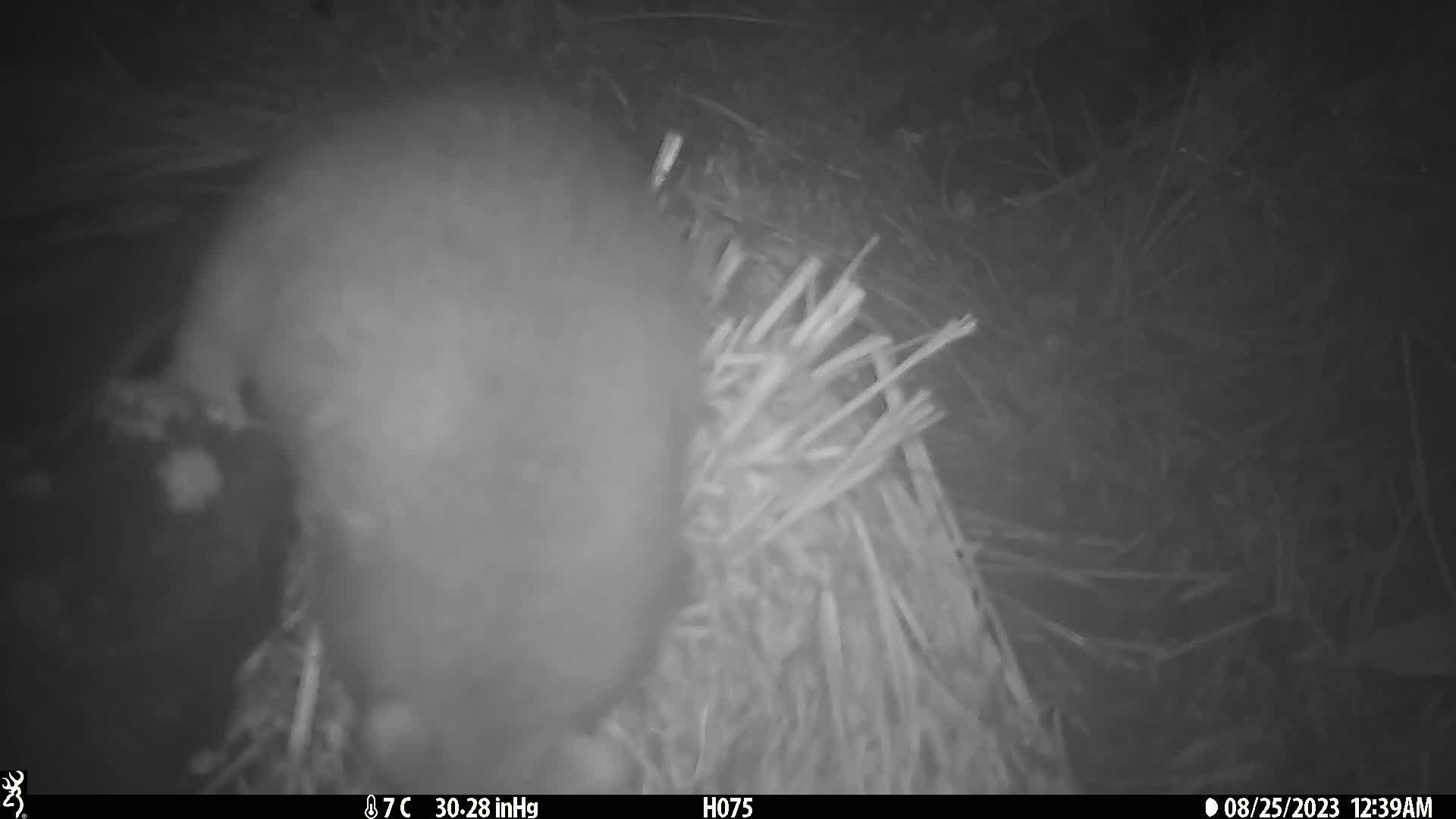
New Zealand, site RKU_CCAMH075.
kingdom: Animalia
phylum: Chordata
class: Mammalia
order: Diprotodontia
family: Phalangeridae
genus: Trichosurus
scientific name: Trichosurus vulpecula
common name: common brushtail possum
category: possum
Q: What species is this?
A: Possum (common brushtail possum) (Trichosurus vulpecula).